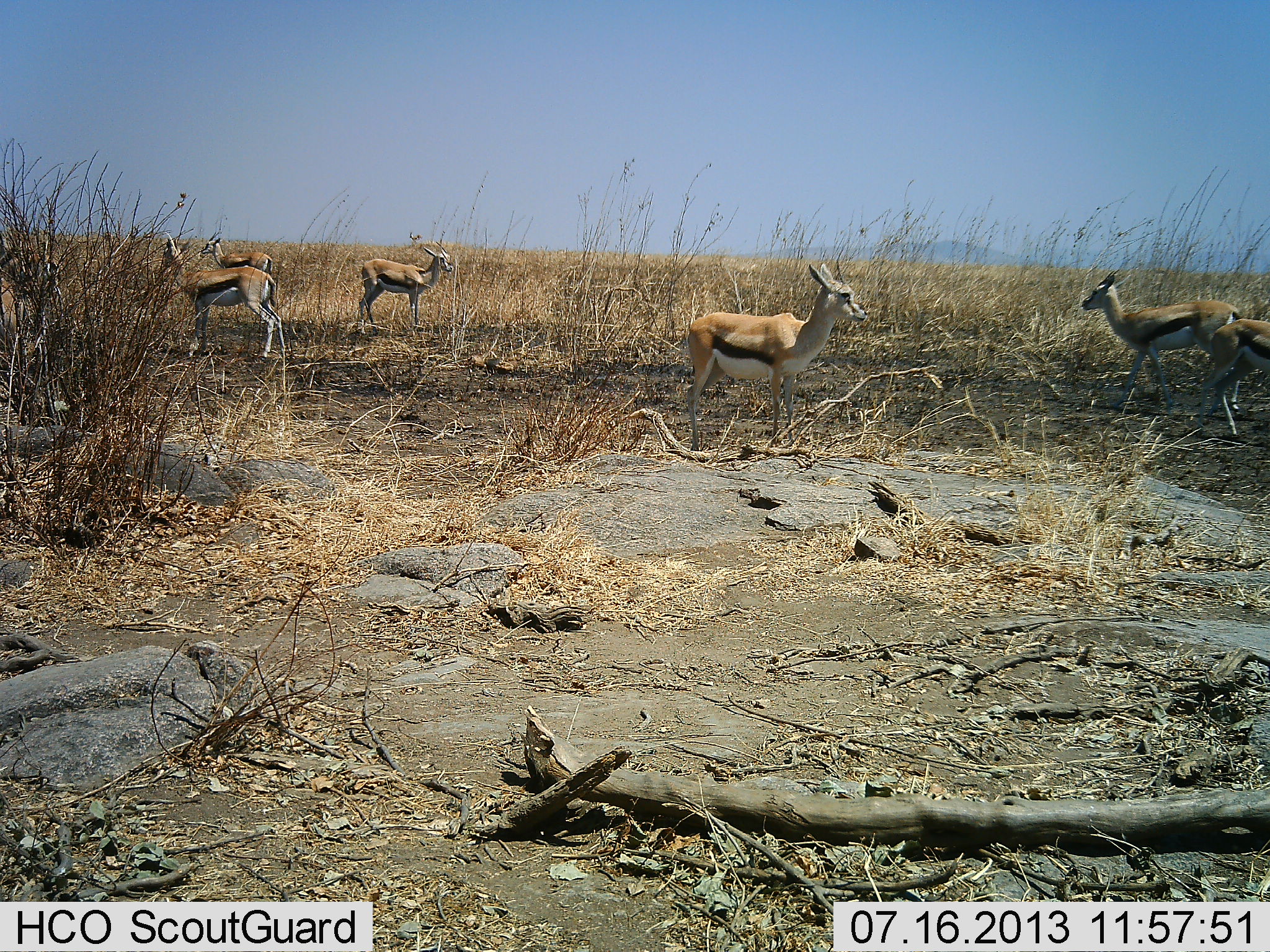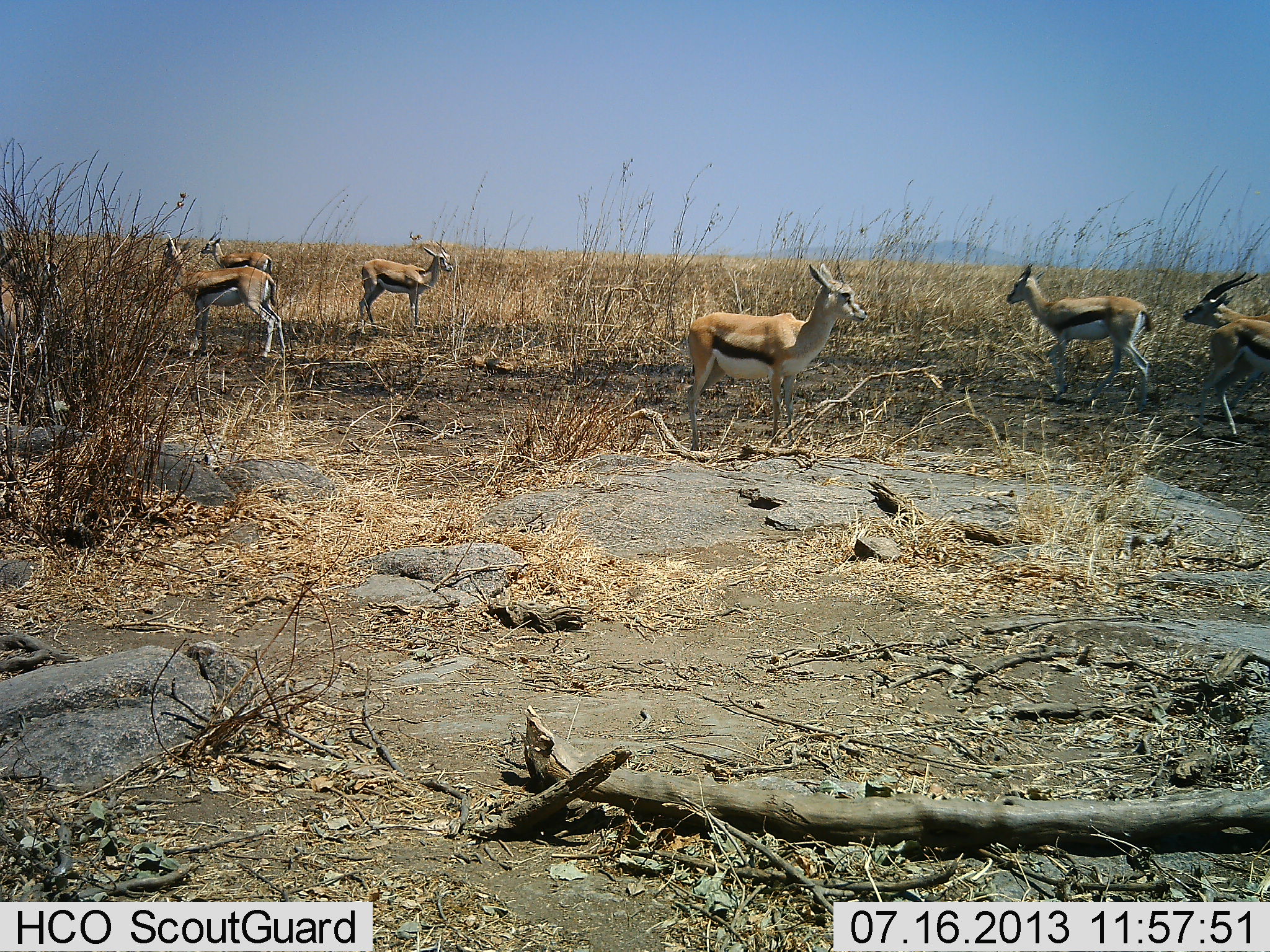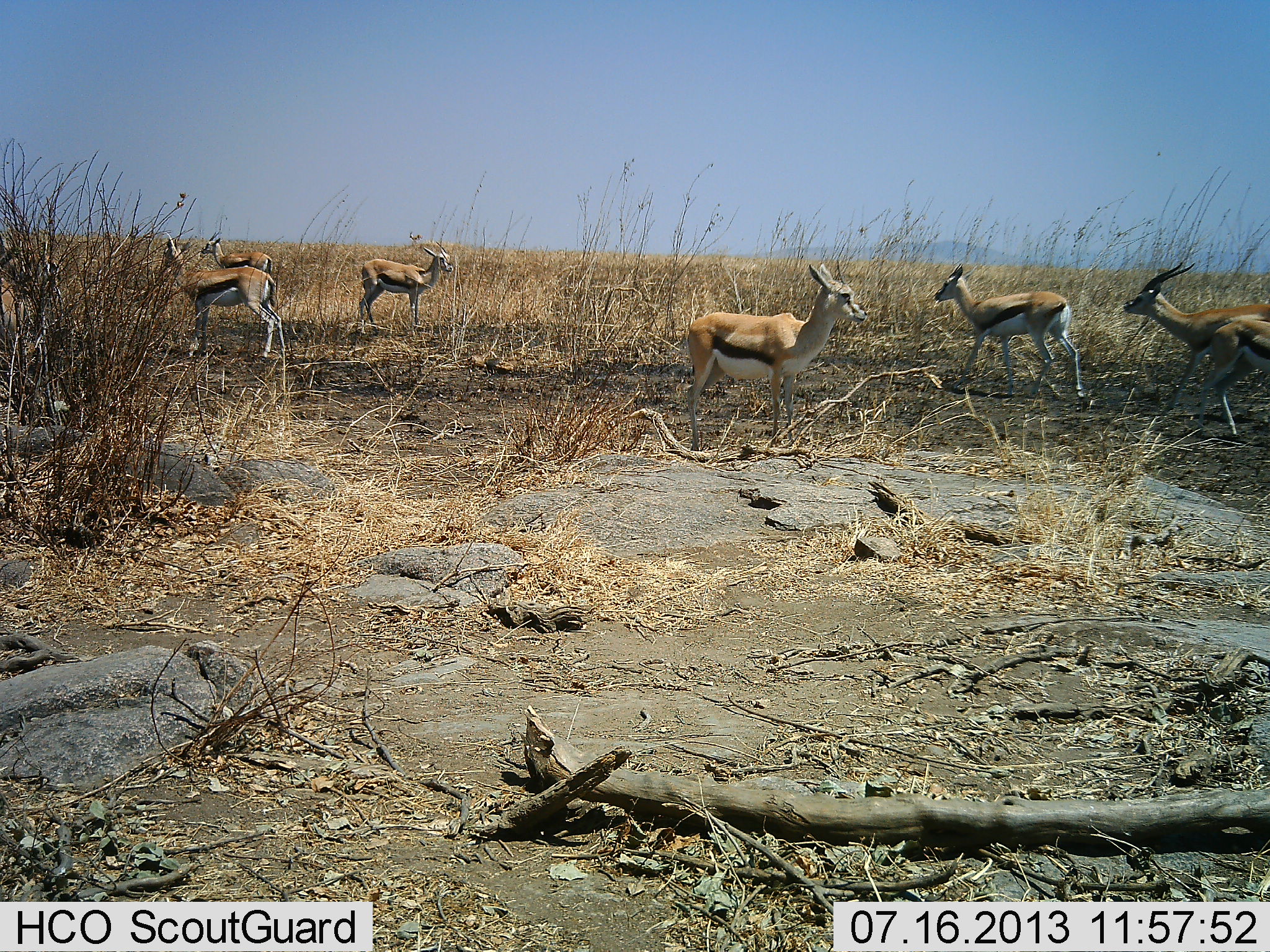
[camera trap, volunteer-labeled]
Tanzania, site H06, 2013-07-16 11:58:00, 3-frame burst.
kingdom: Animalia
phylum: Chordata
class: Mammalia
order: Artiodactyla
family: Bovidae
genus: Eudorcas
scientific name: Eudorcas thomsonii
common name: thomson's gazelle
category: gazellethomsons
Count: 7.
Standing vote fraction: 93%.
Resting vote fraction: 7%.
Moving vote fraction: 54%.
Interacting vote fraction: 11%.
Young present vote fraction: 0%.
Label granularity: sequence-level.